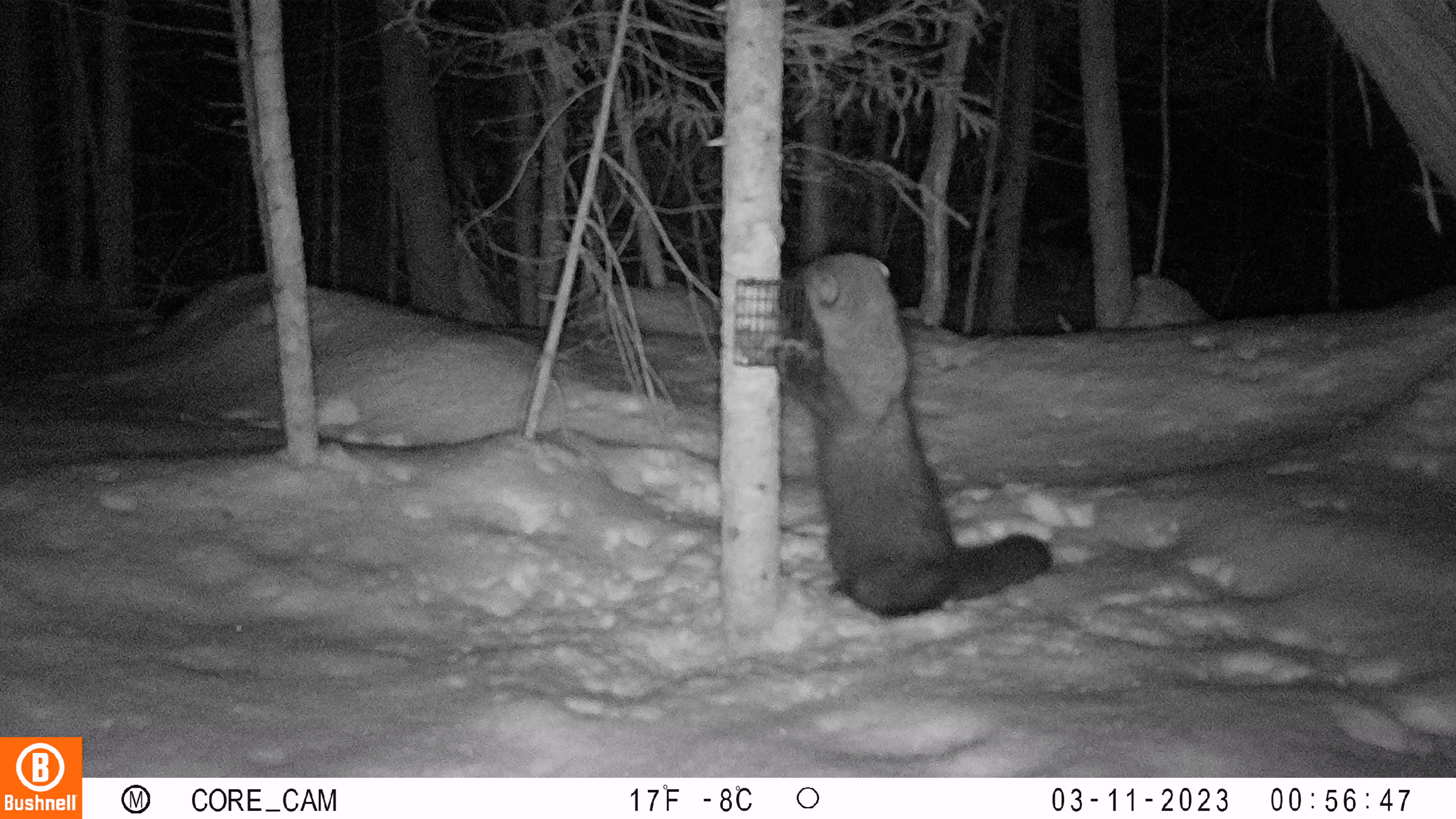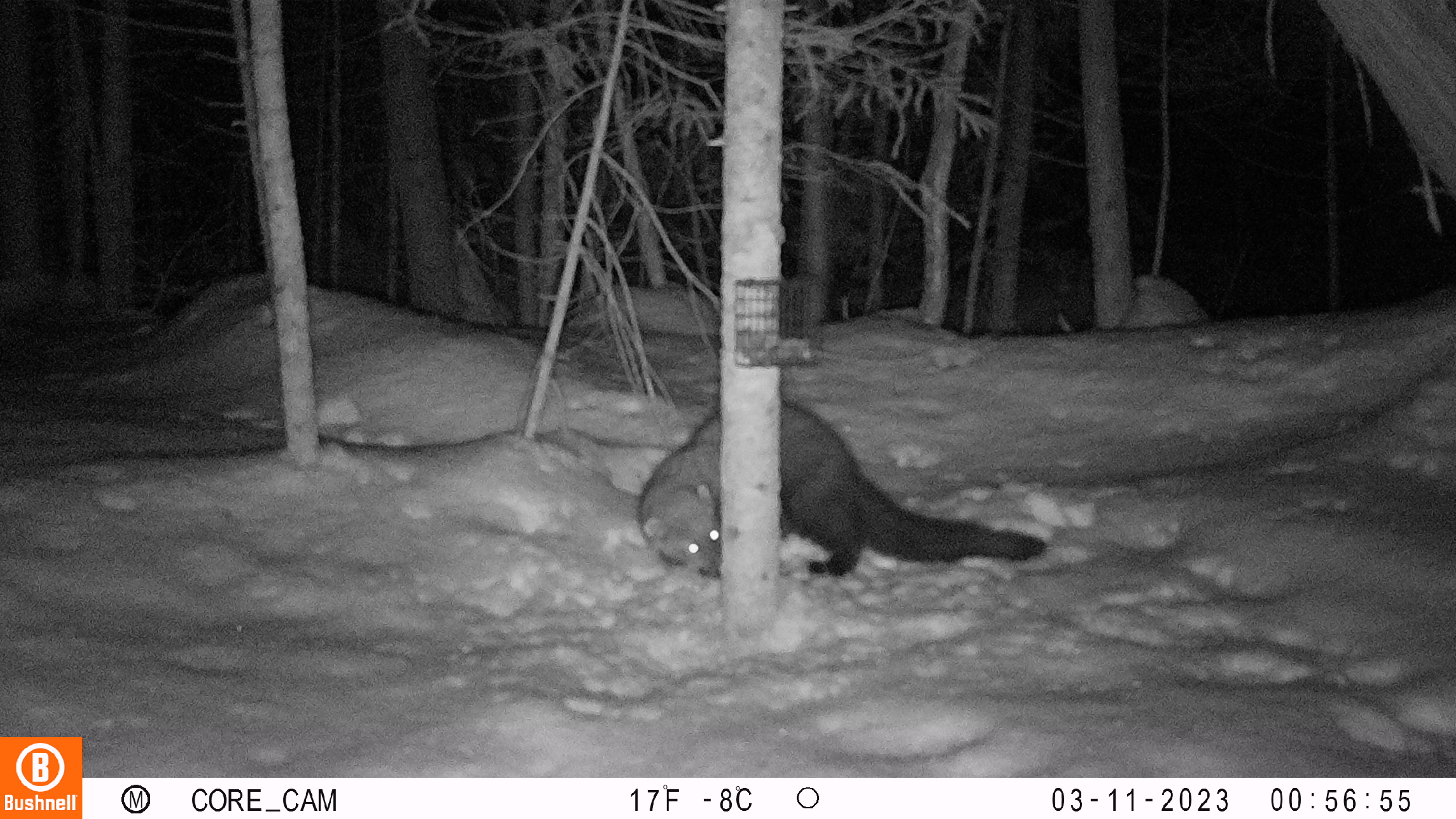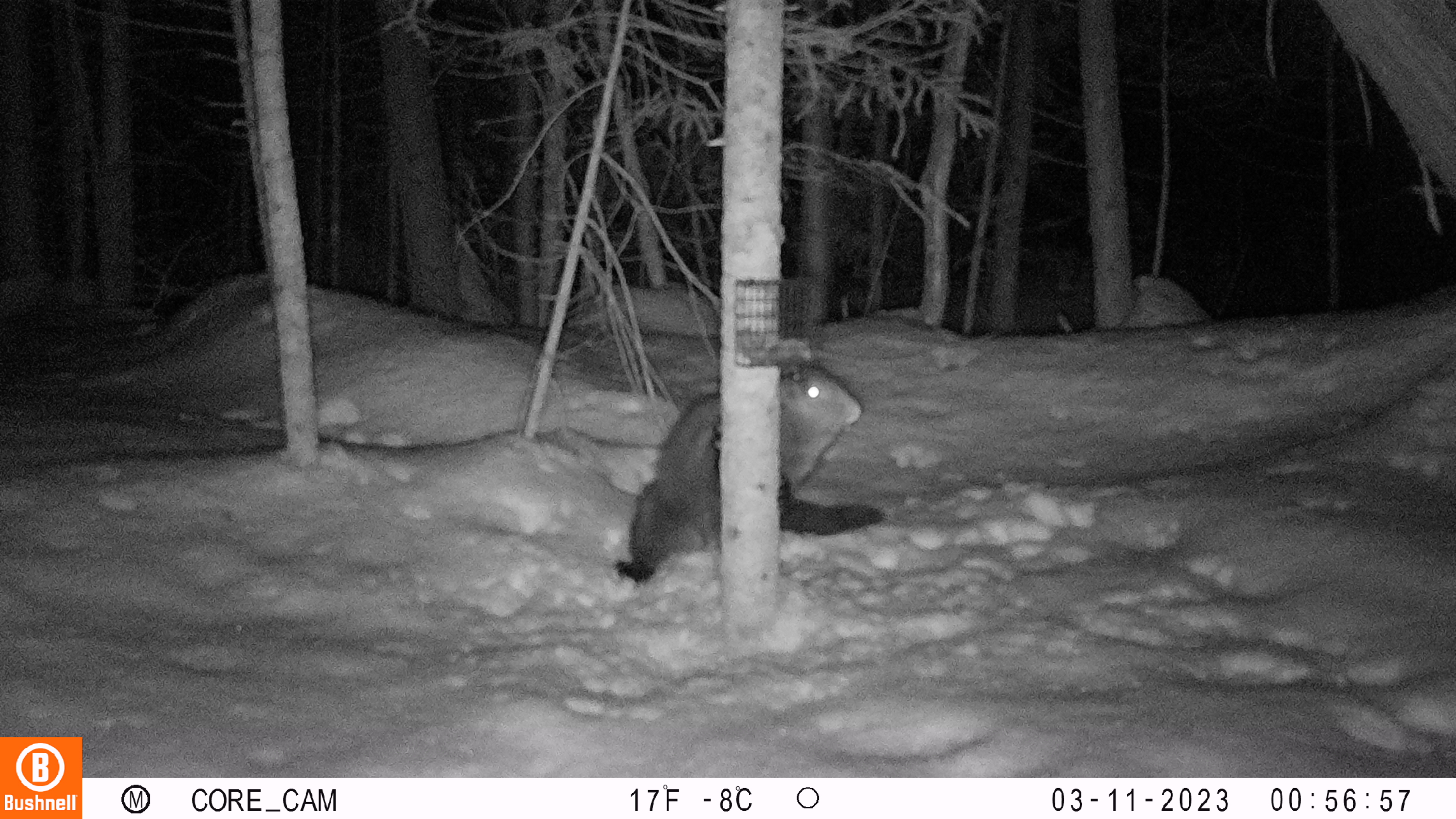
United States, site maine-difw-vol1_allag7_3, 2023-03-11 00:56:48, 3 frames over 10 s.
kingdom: Animalia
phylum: Chordata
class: Mammalia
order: Carnivora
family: Mustelidae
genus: Pekania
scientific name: Pekania pennanti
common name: fisher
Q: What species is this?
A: Fisher (Pekania pennanti).